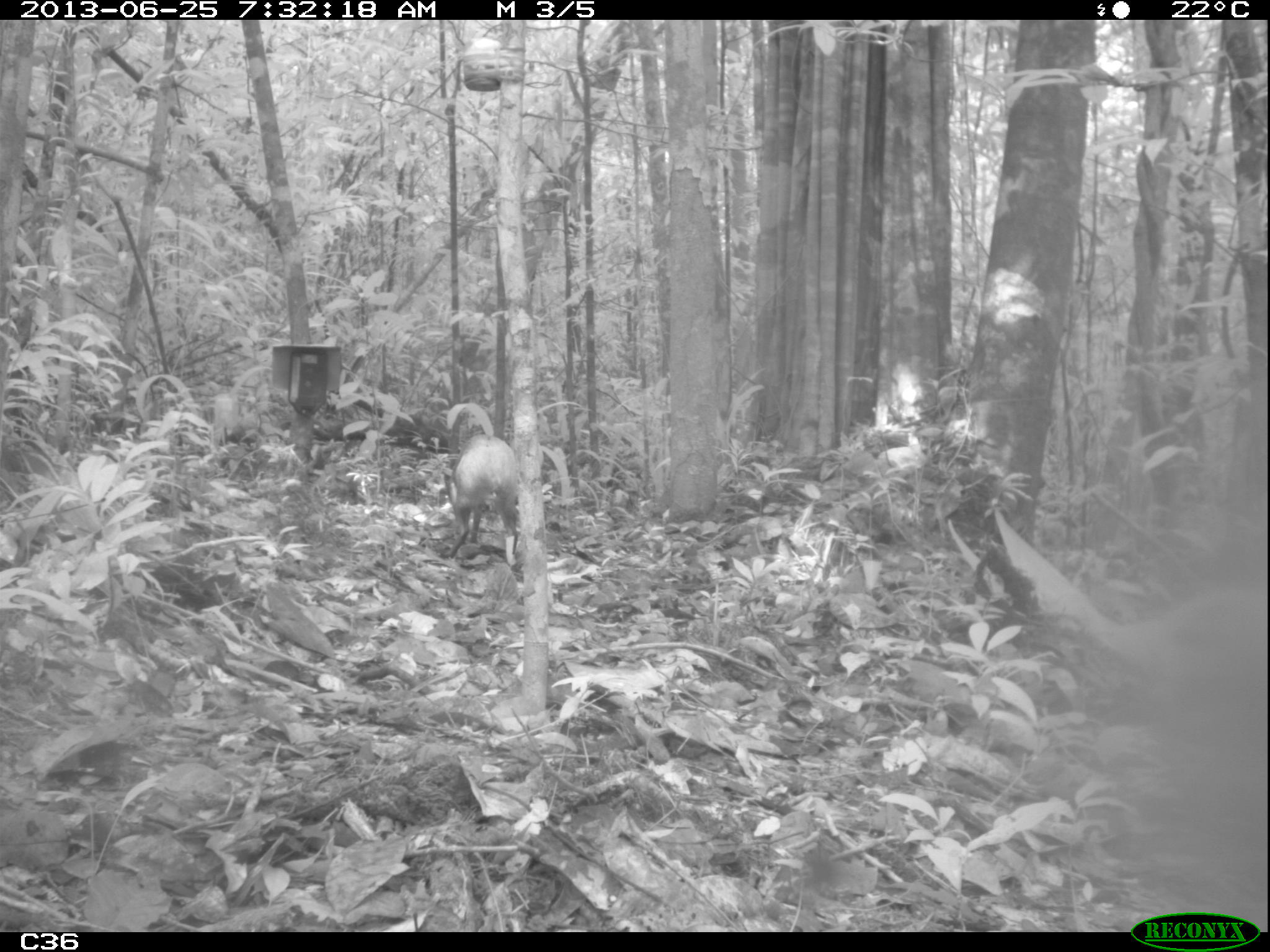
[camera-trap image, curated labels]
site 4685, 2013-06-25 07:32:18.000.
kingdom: Animalia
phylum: Chordata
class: Mammalia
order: Rodentia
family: Dasyproctidae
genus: Dasyprocta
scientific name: Dasyprocta leporina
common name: red-rumped agouti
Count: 1.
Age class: adult.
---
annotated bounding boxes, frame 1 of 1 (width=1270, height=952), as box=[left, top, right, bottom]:
dasyprocta leporina: box=[443, 434, 518, 567]